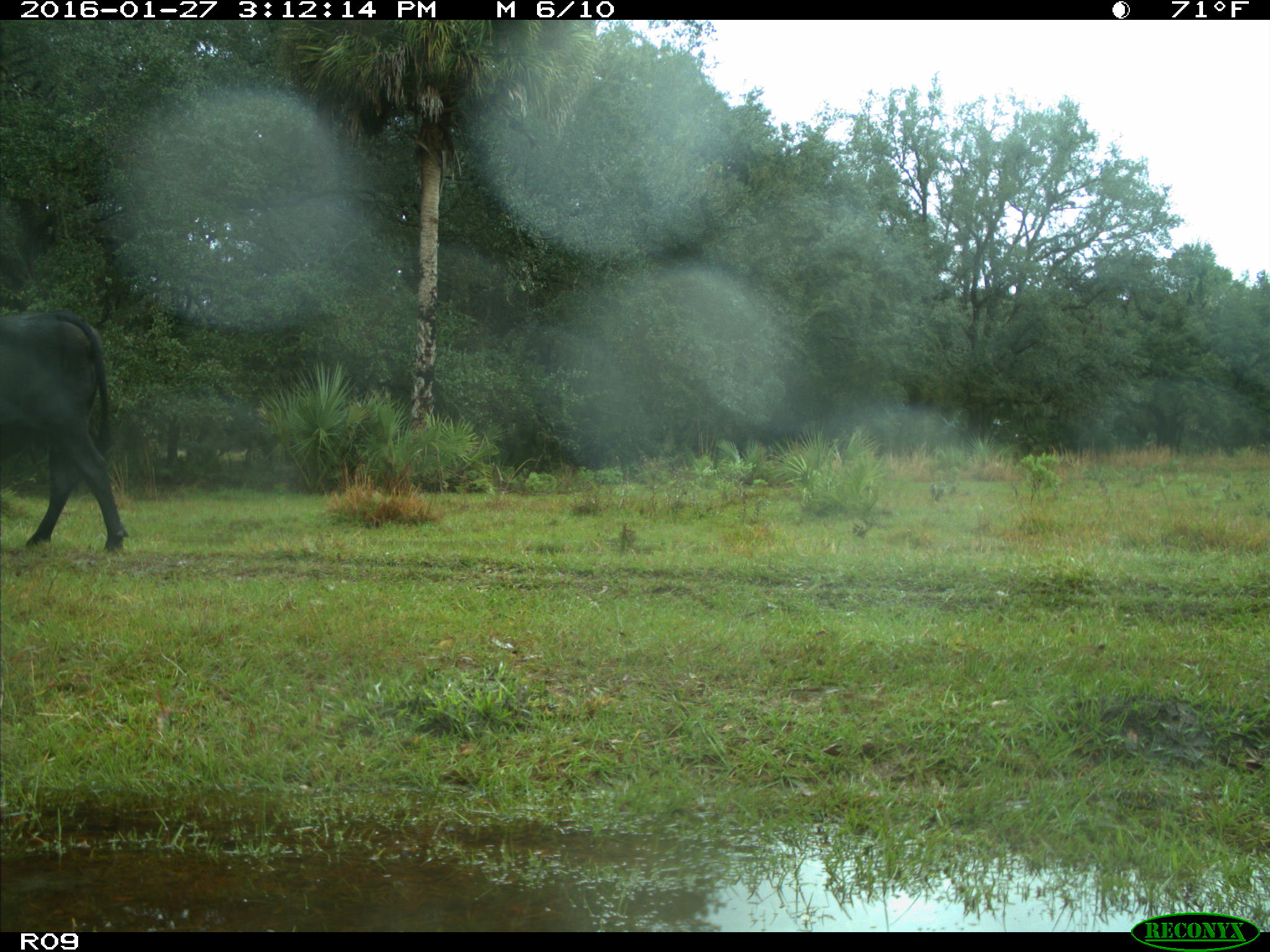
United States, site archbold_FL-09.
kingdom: Animalia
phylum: Chordata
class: Mammalia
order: Artiodactyla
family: Bovidae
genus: Bos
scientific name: Bos taurus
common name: domestic cow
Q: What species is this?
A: Bos taurus (domestic cow).